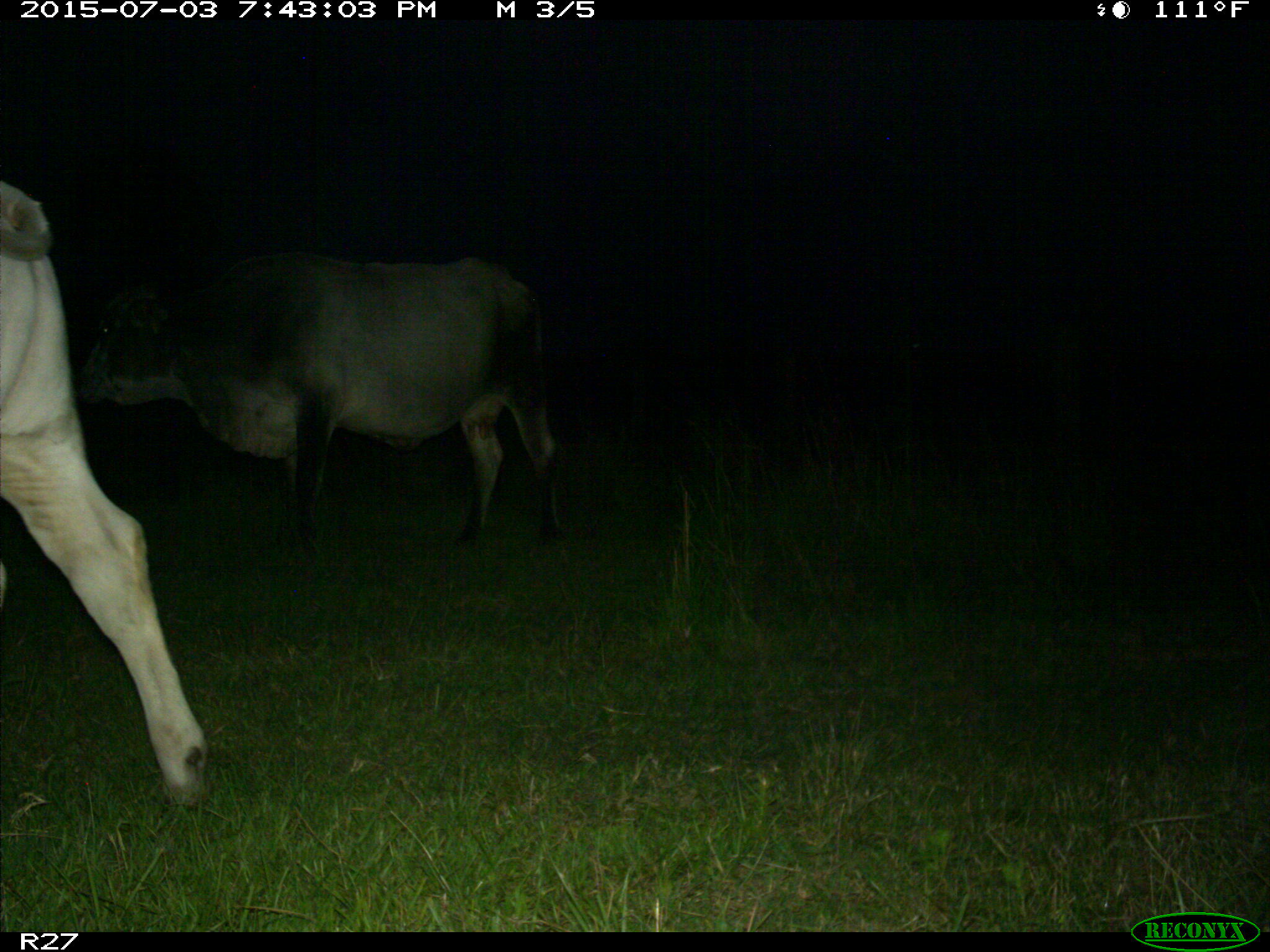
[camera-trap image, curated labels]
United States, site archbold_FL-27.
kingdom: Animalia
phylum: Chordata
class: Mammalia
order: Artiodactyla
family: Bovidae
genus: Bos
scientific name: Bos taurus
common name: domestic cow